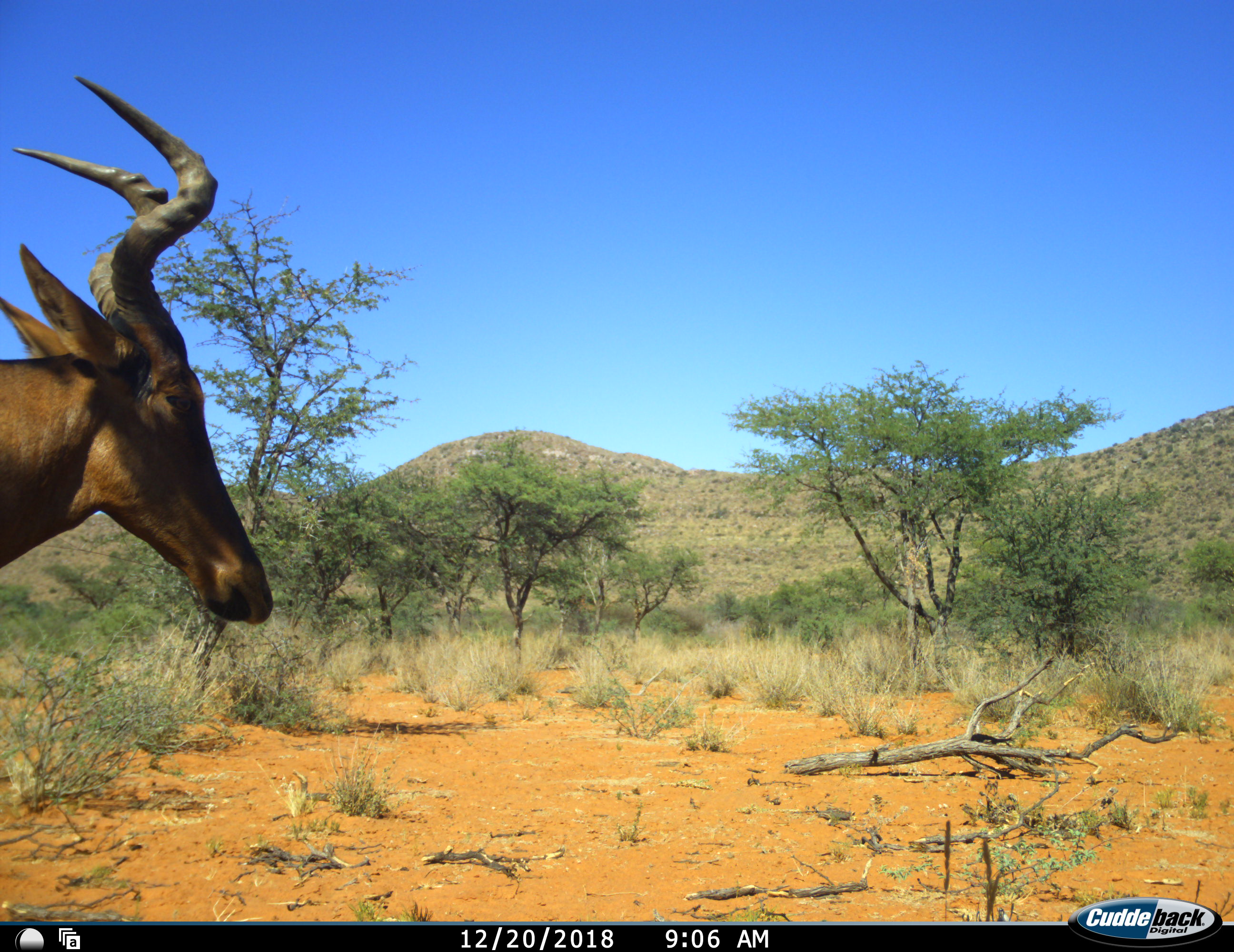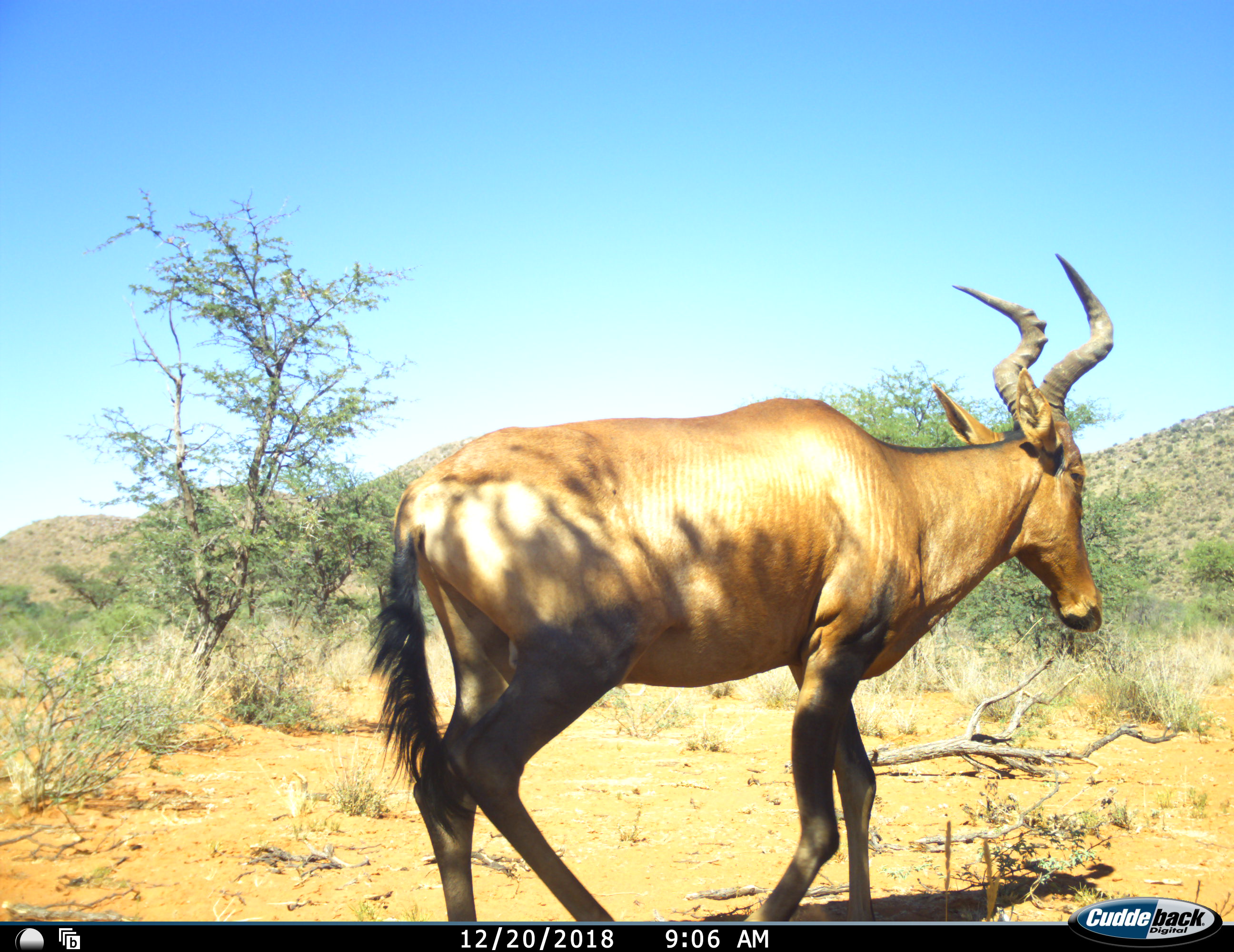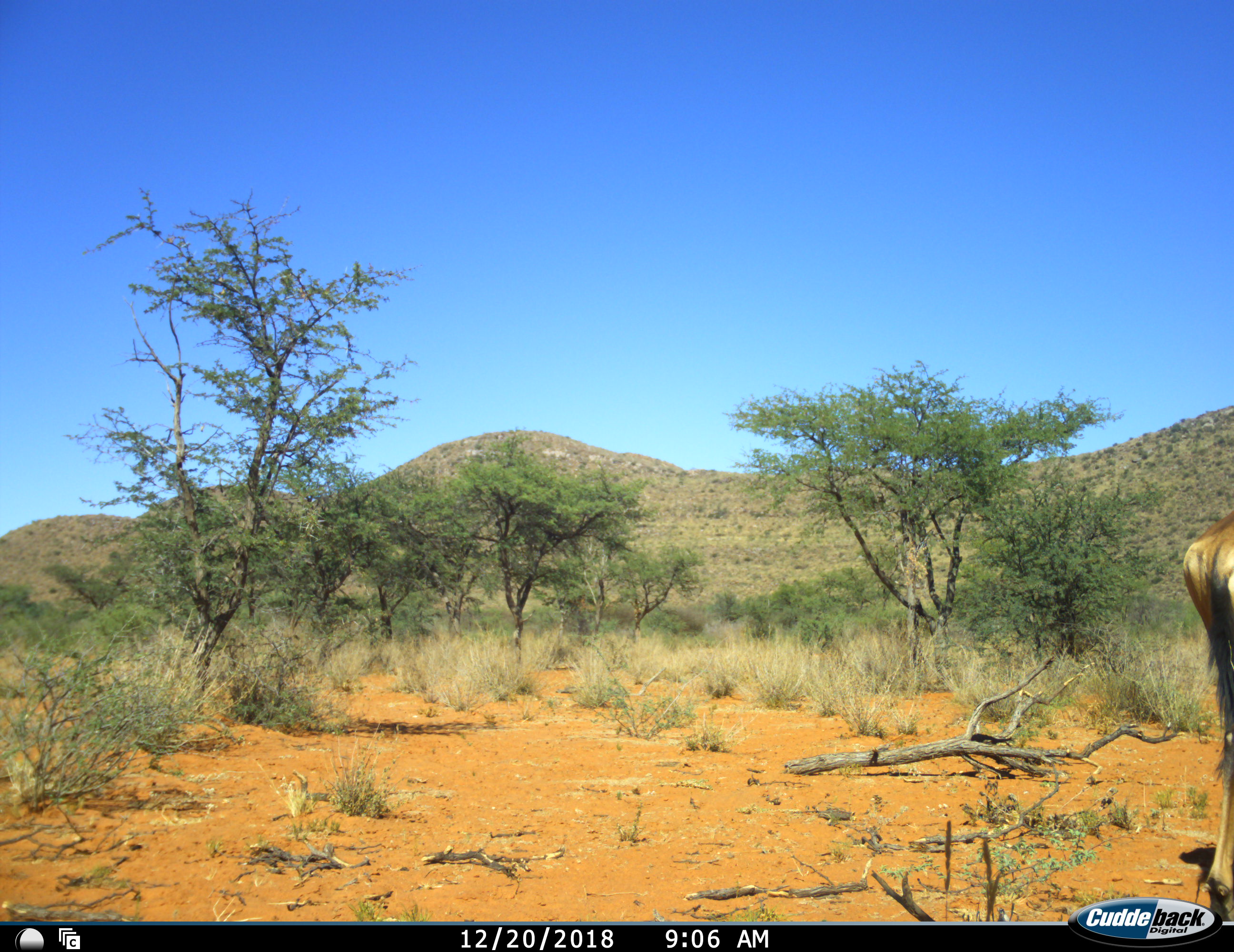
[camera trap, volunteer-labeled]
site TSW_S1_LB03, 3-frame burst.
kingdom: Animalia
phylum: Chordata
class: Mammalia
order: Artiodactyla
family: Bovidae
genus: Alcelaphus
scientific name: Alcelaphus buselaphus caama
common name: red hartebeest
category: hartebeestred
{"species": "hartebeestred (red hartebeest) (Alcelaphus buselaphus caama)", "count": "1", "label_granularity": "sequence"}